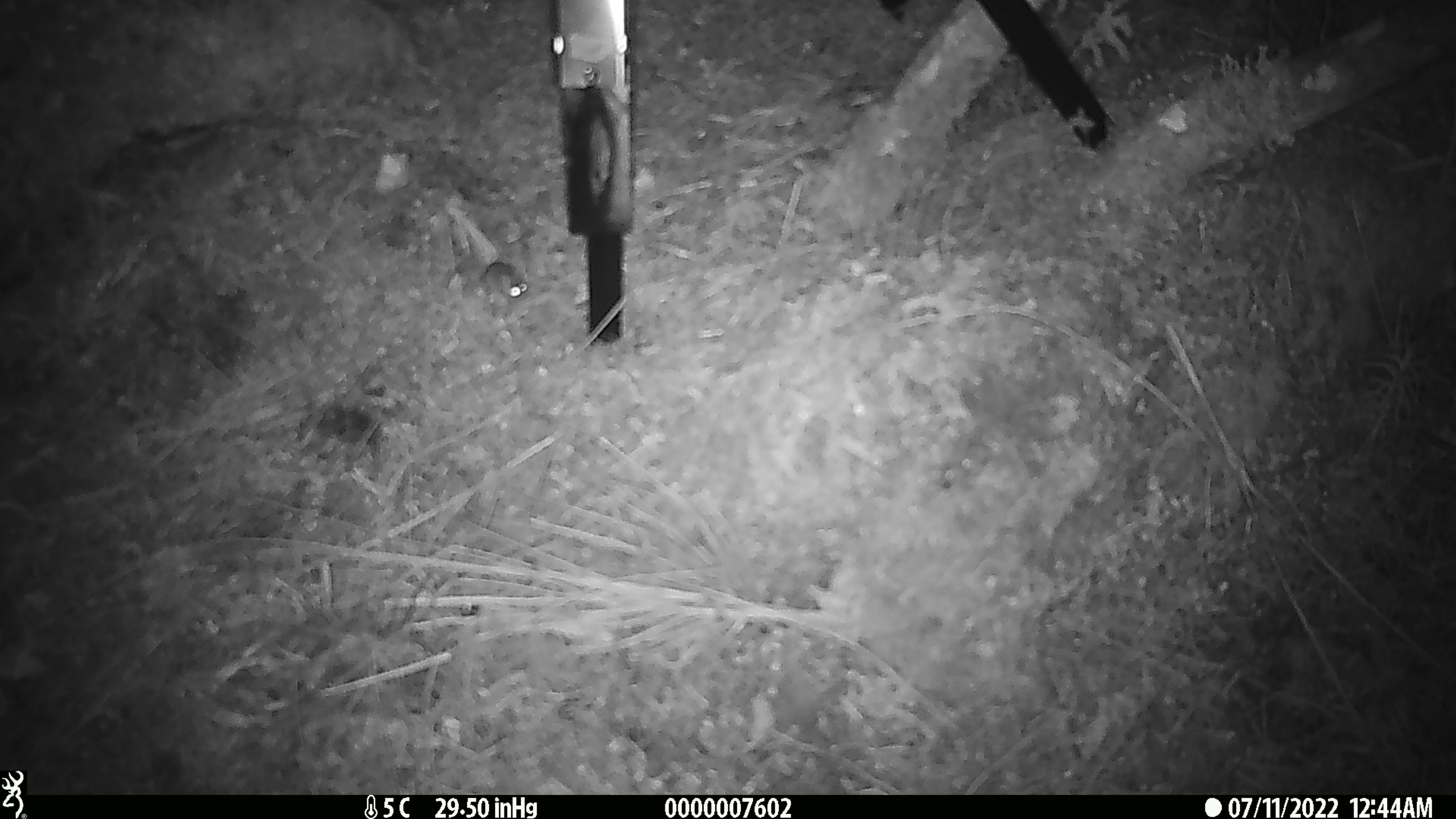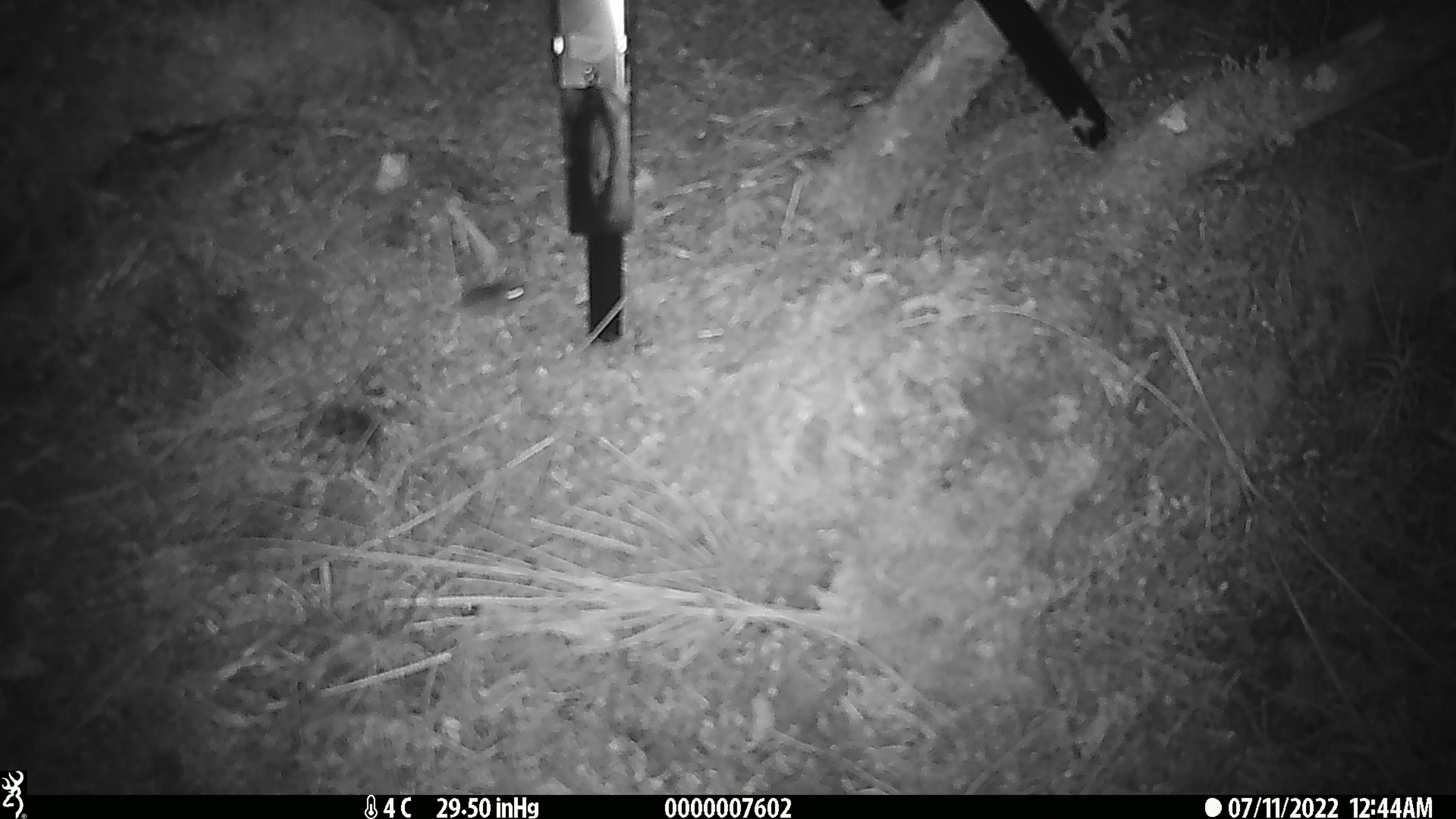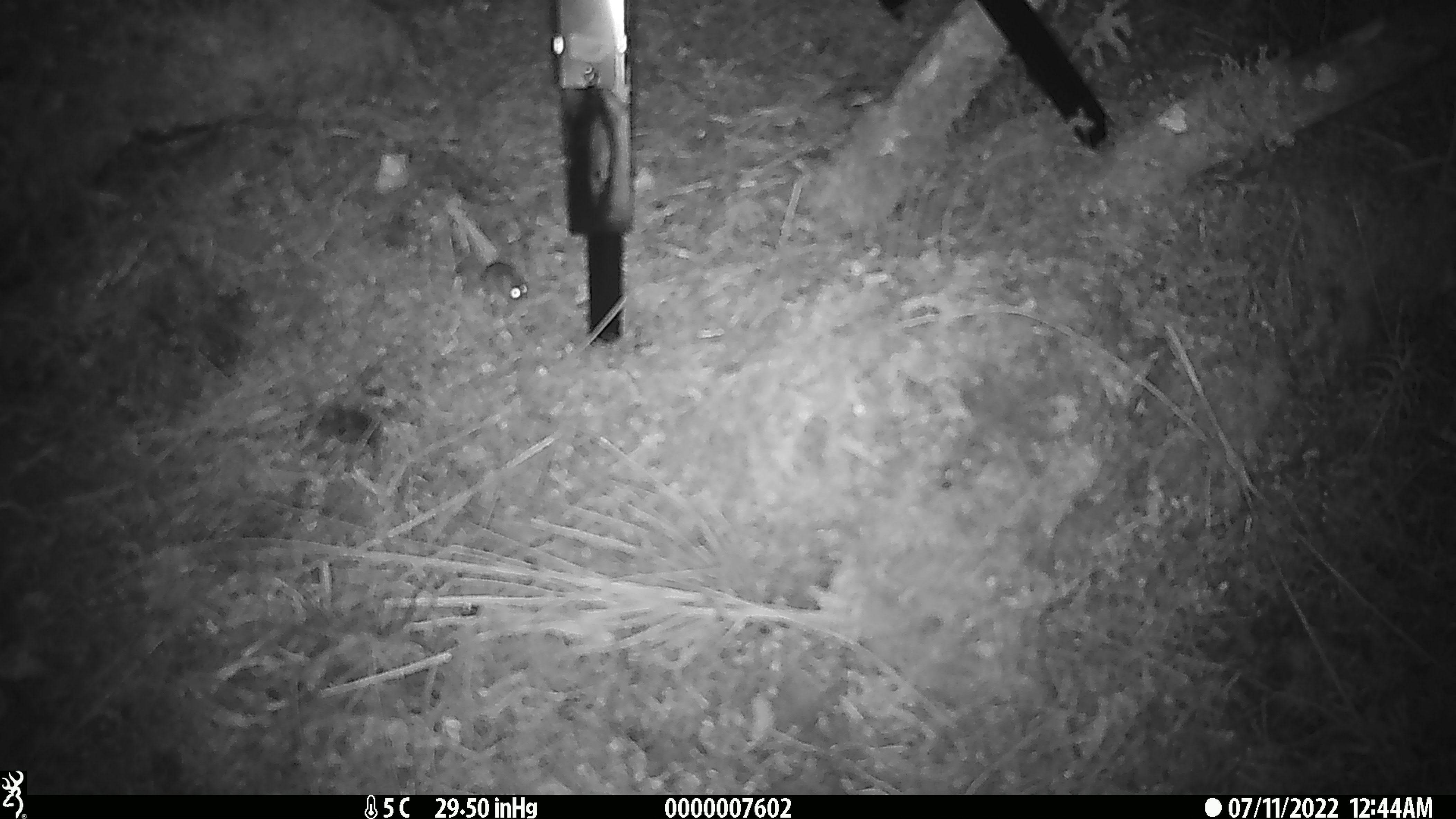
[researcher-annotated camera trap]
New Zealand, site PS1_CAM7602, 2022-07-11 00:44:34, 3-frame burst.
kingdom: Animalia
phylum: Chordata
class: Mammalia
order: Rodentia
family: Muridae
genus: Mus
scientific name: Mus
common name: mouse